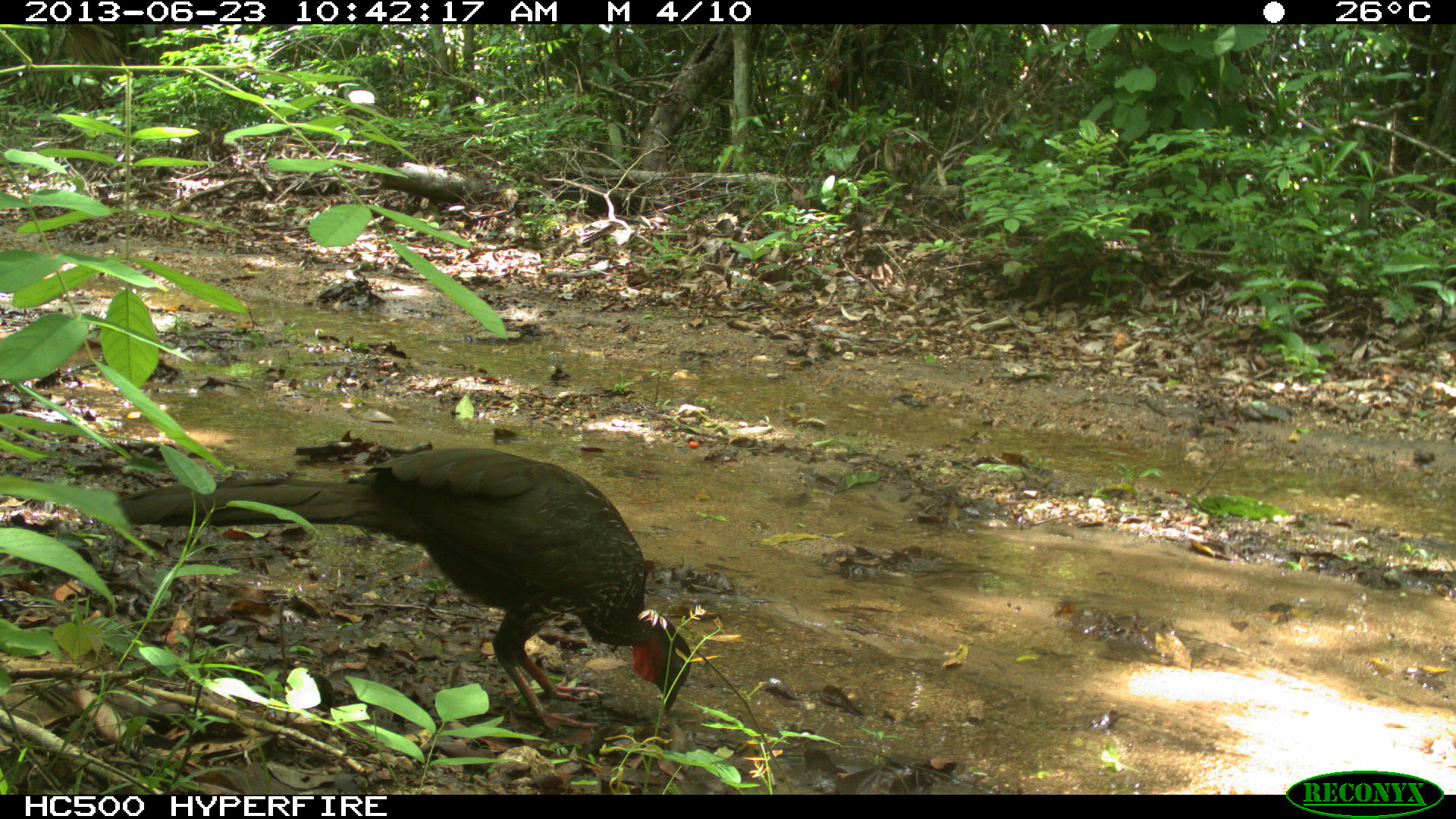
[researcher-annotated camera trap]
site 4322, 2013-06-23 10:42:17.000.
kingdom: Animalia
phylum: Chordata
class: Aves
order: Galliformes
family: Cracidae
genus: Penelope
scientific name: Penelope purpurascens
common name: crested guan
Penelope purpurascens (crested guan), count 1.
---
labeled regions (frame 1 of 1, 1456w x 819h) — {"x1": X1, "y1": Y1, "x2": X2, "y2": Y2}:
penelope purpurascens: {"x1": 110, "y1": 446, "x2": 693, "y2": 734}